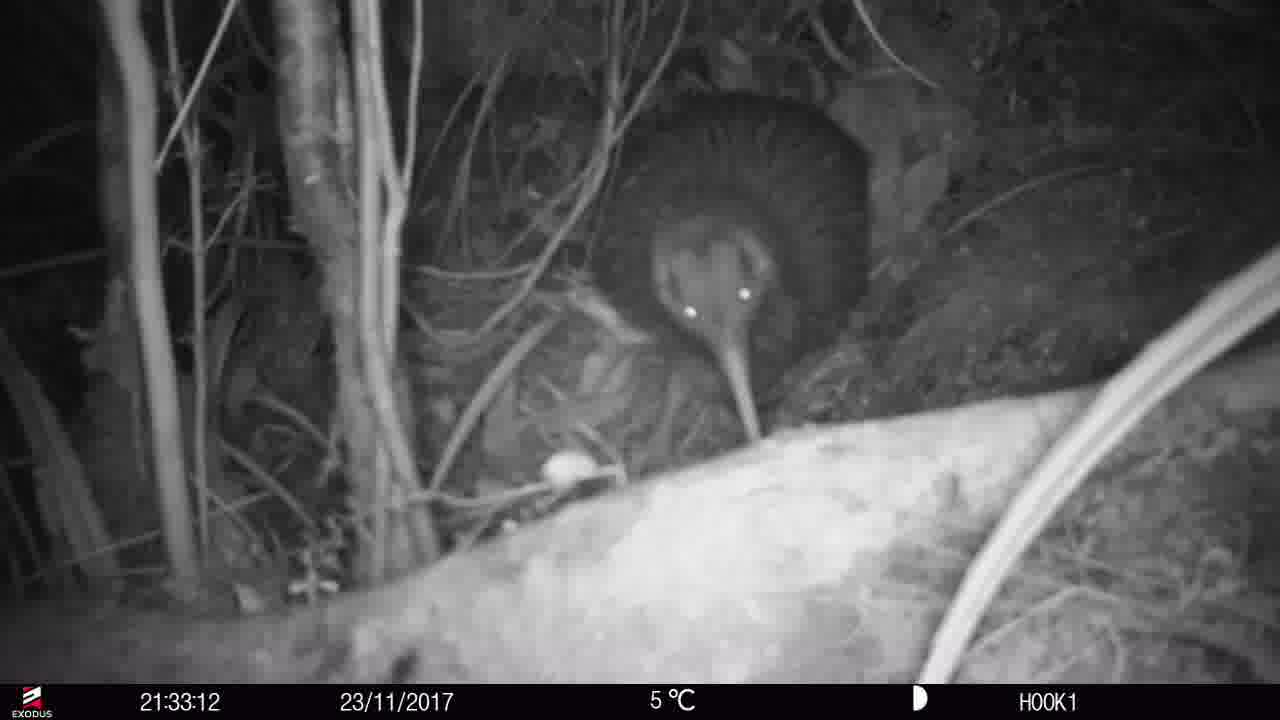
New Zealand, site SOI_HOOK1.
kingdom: Animalia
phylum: Chordata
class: Aves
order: Apterygiformes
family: Apterygidae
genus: Apteryx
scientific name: Apteryx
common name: kiwi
Kiwi (Apteryx).